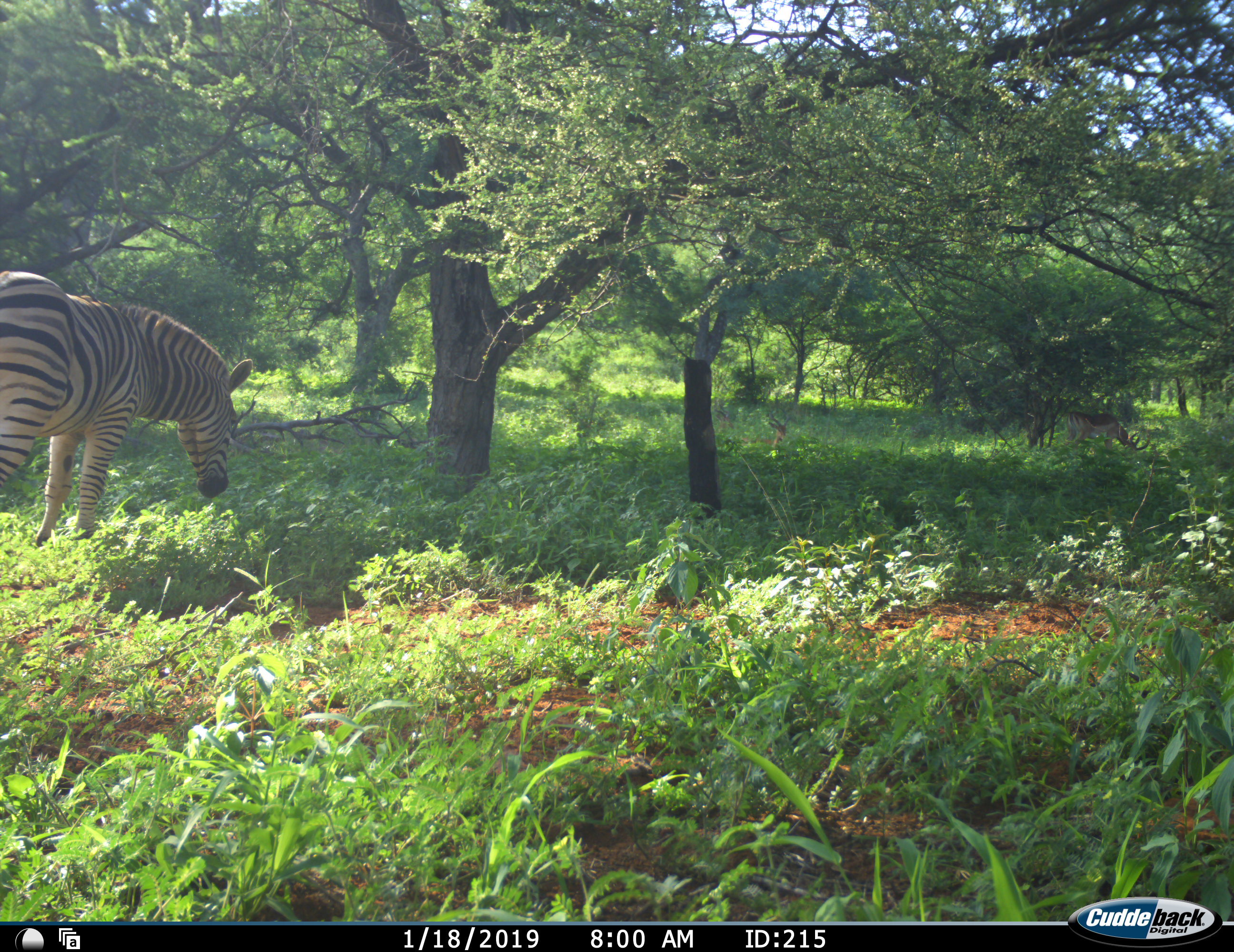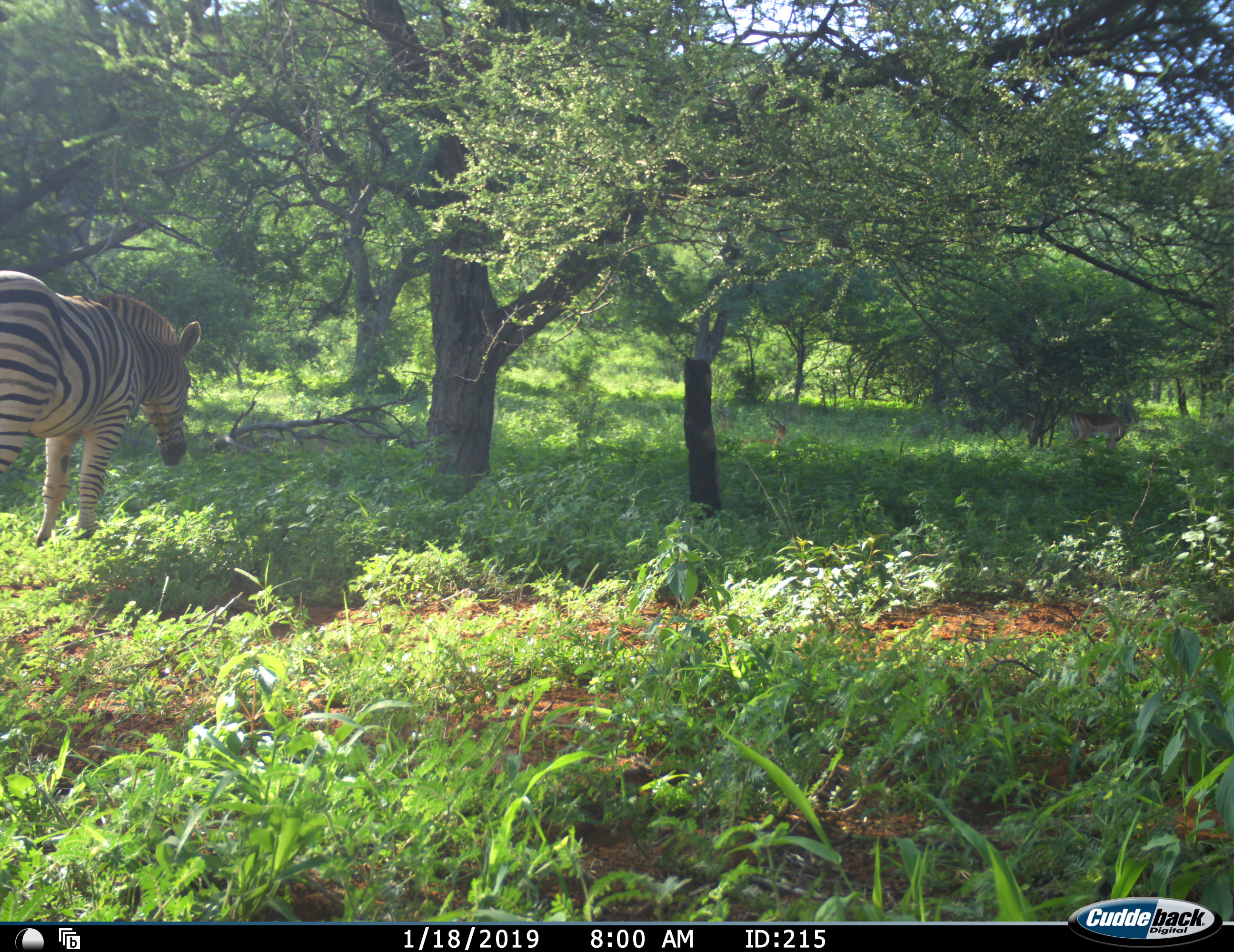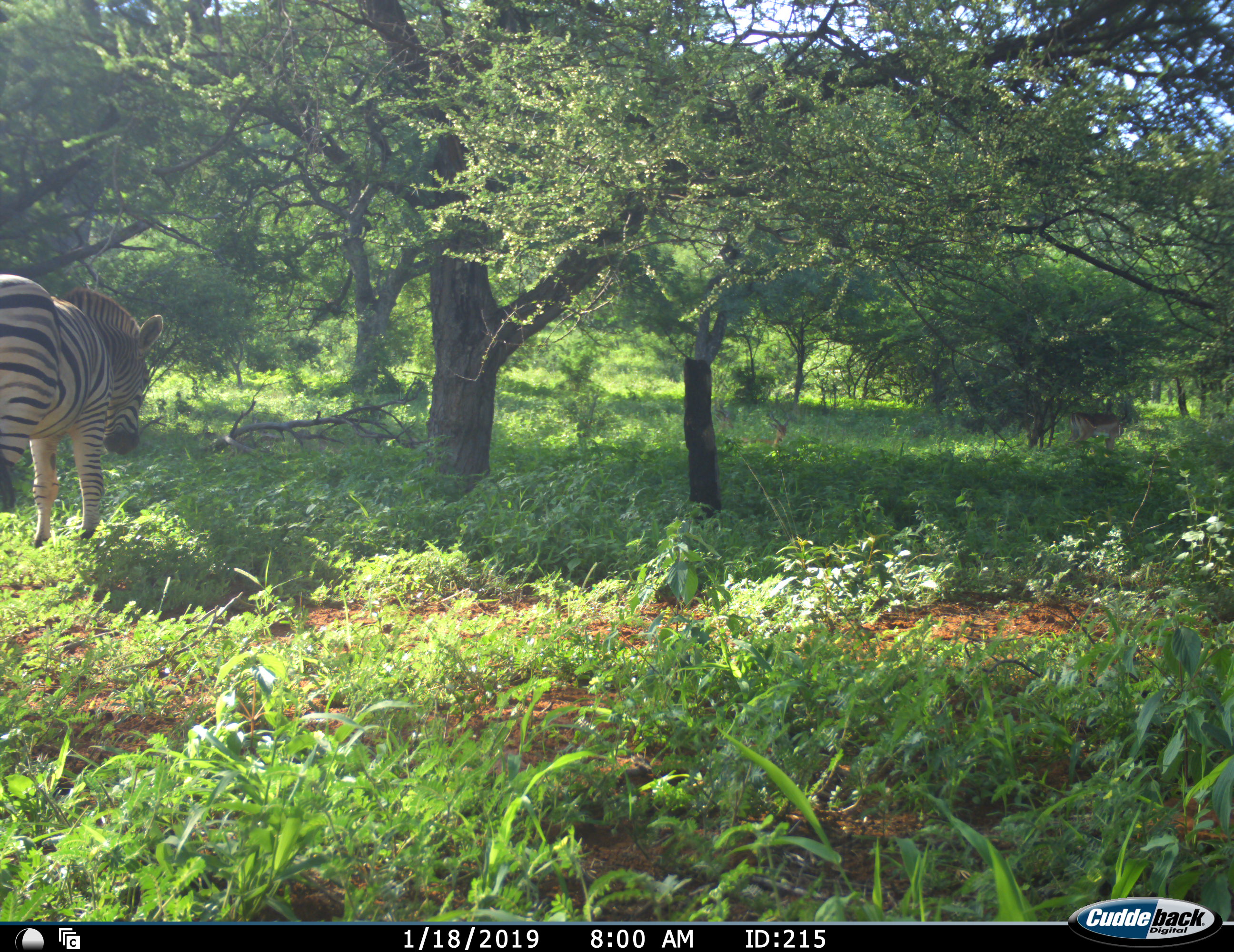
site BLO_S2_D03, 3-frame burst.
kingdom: Animalia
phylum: Chordata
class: Mammalia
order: Perissodactyla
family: Equidae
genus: Equus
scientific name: Equus quagga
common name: plains zebra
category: zebraplains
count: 1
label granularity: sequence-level